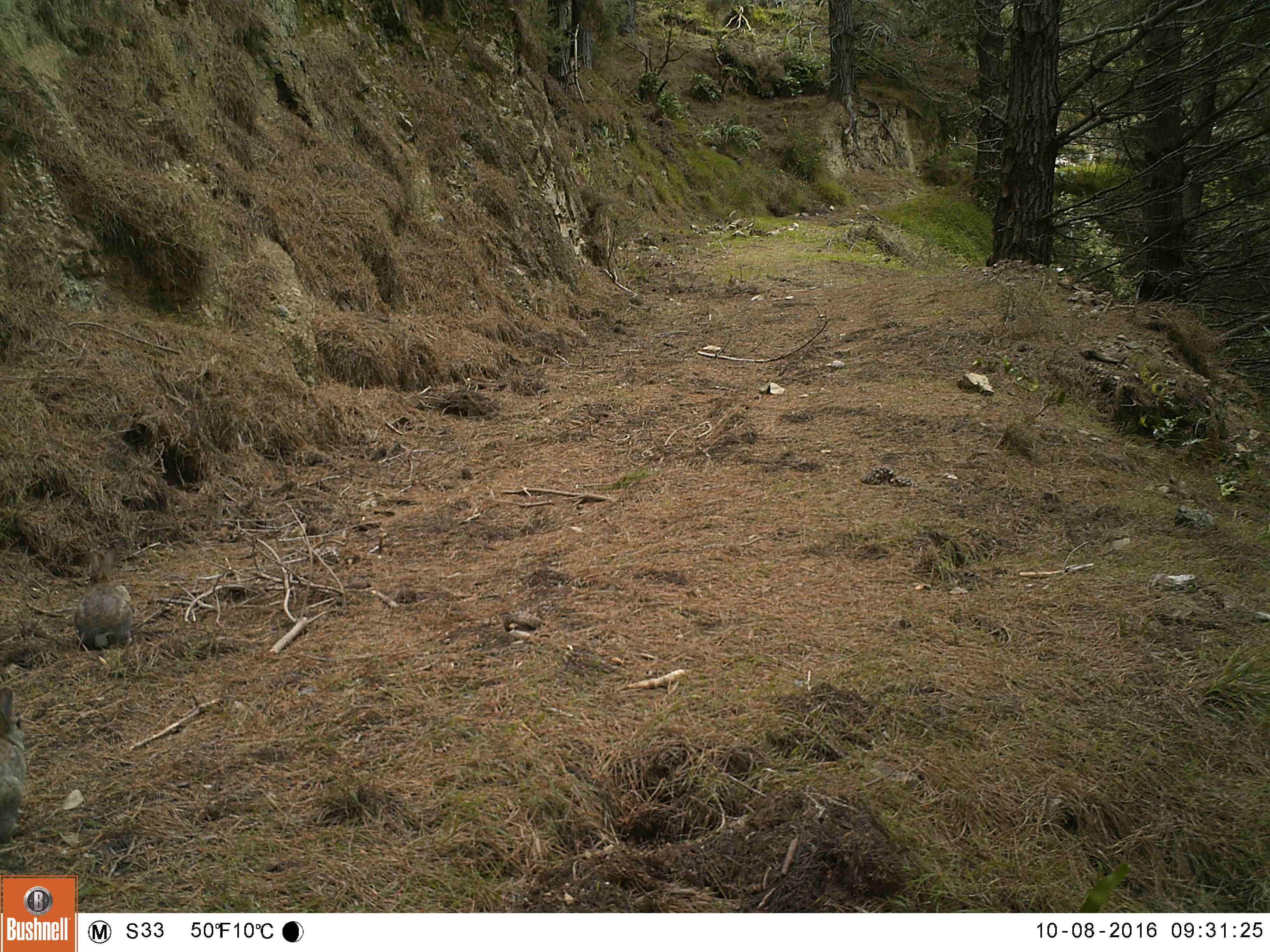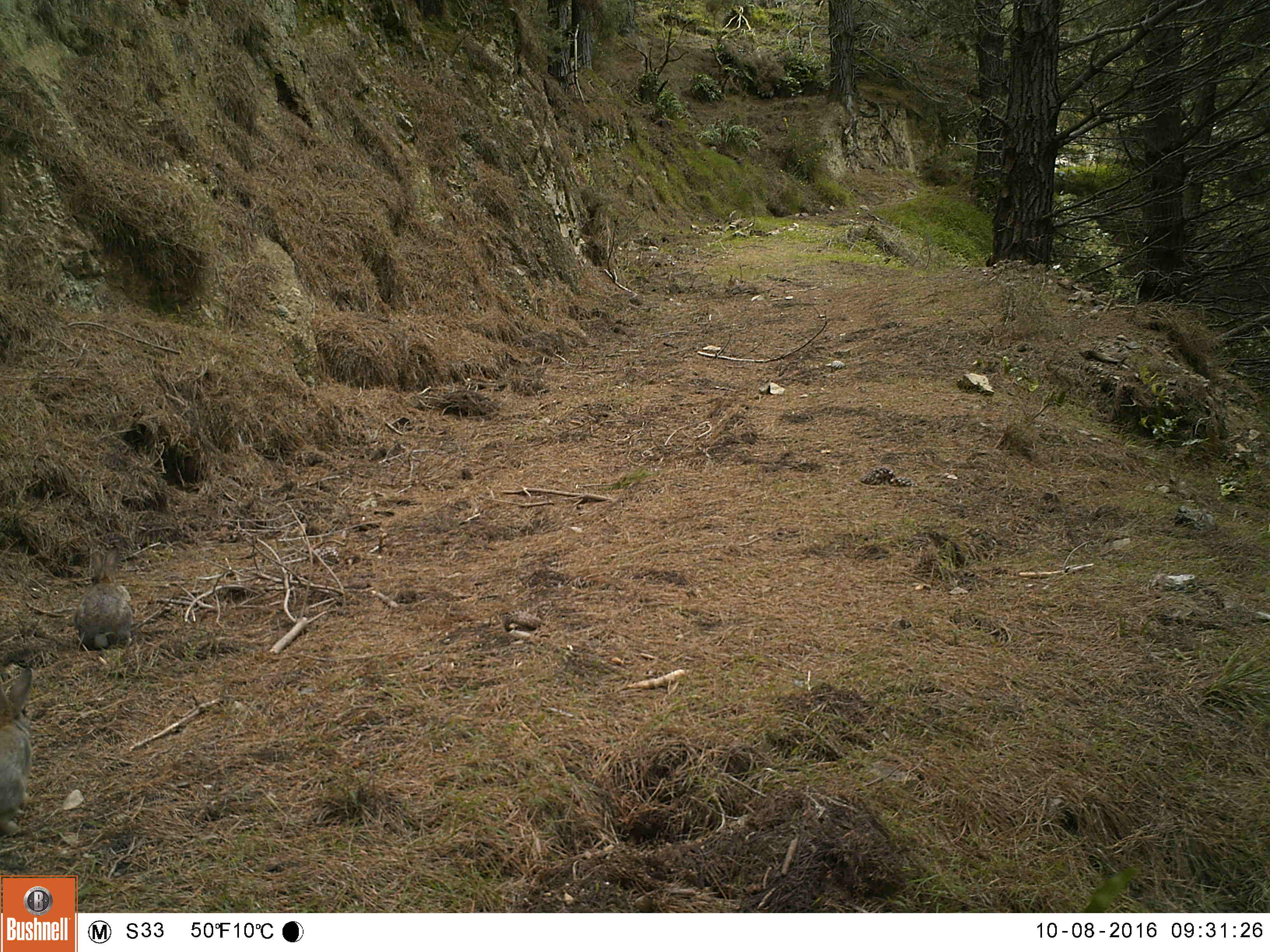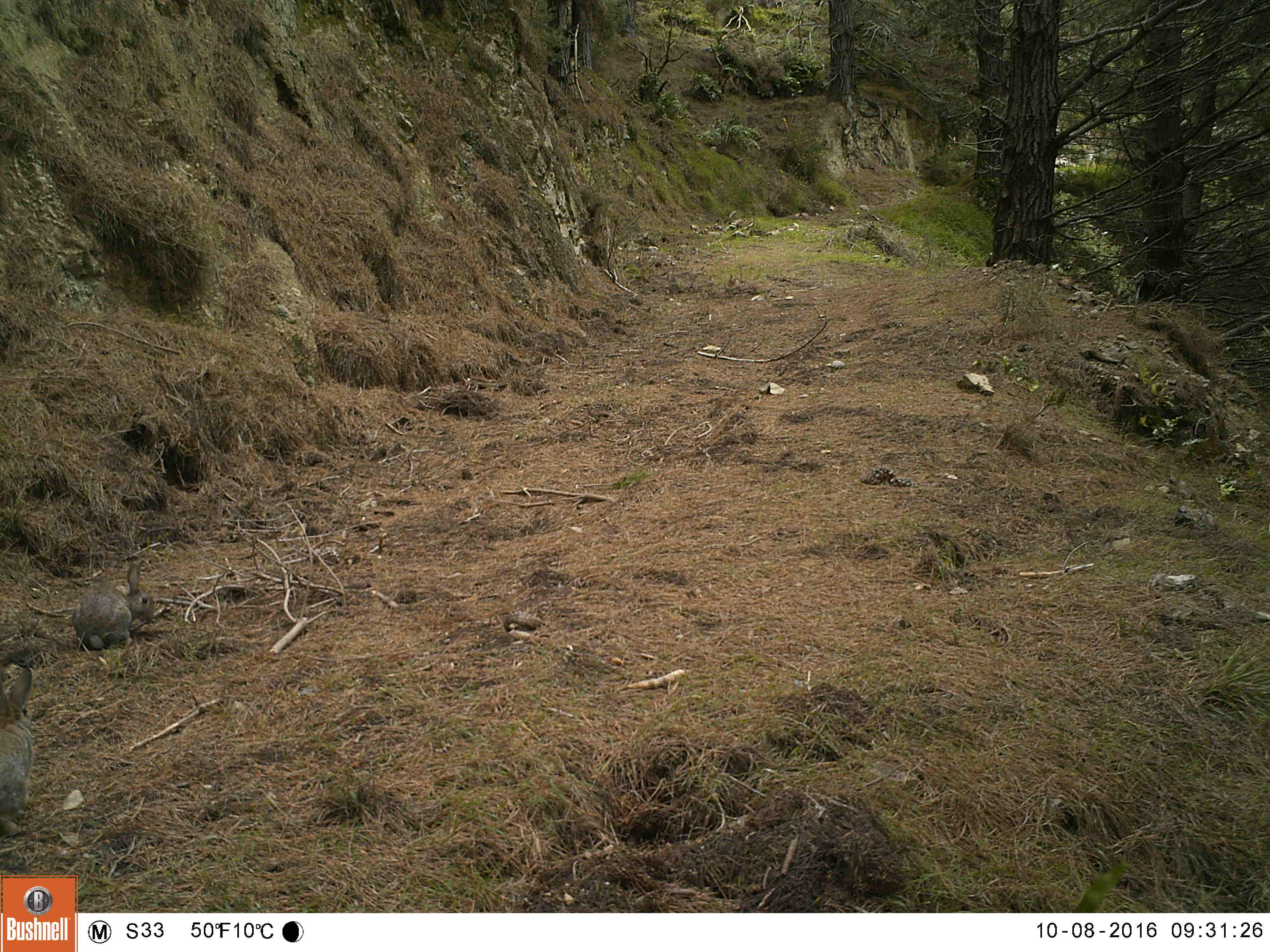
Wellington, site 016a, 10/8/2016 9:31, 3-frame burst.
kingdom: Animalia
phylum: Chordata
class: Mammalia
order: Lagomorpha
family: Leporidae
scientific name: Leporidae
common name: rabbit